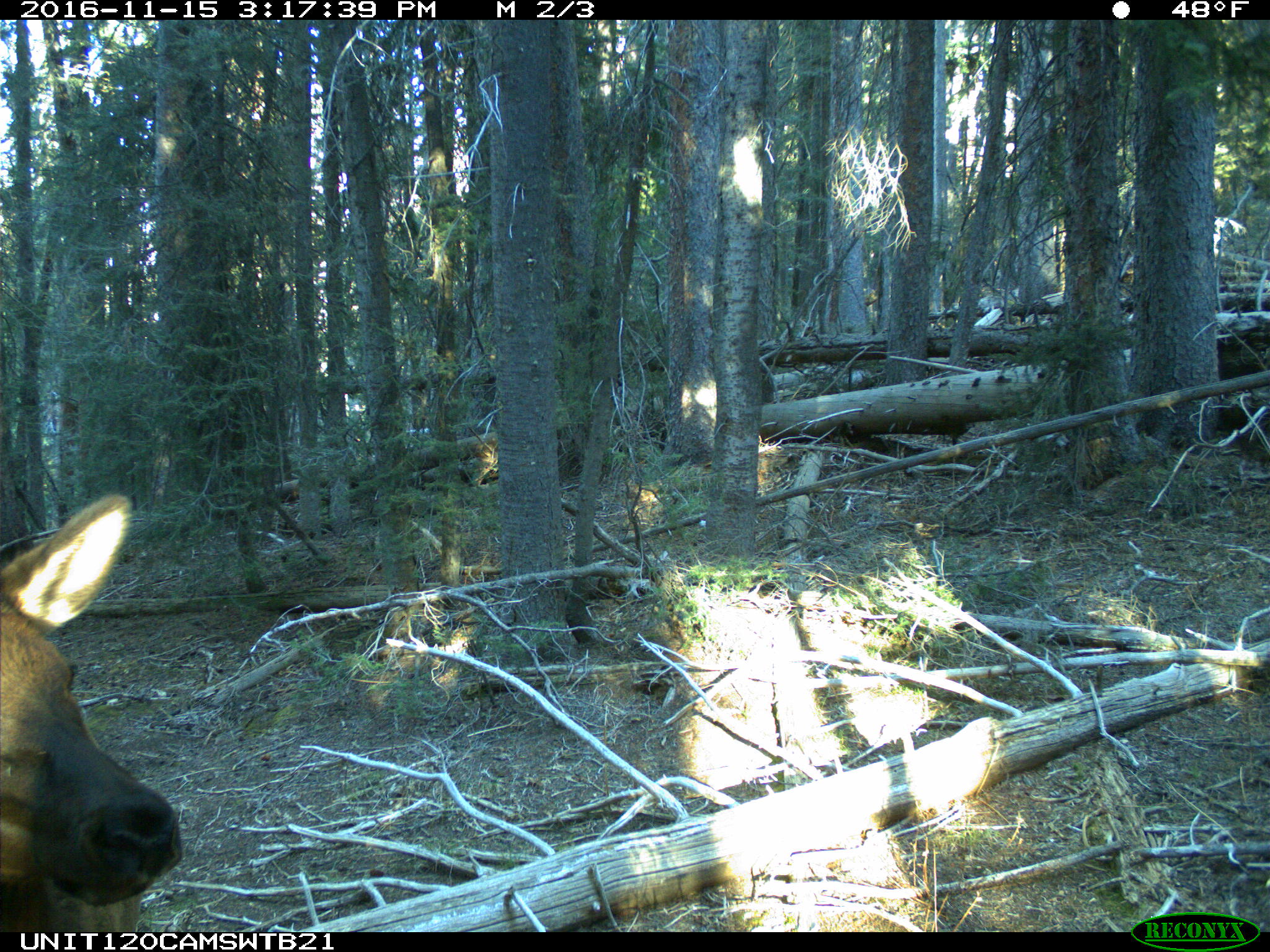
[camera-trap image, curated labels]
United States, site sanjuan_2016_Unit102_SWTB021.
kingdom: Animalia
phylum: Chordata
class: Mammalia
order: Artiodactyla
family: Cervidae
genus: Cervus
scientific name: Cervus elaphus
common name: red deer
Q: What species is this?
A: Cervus elaphus (red deer).